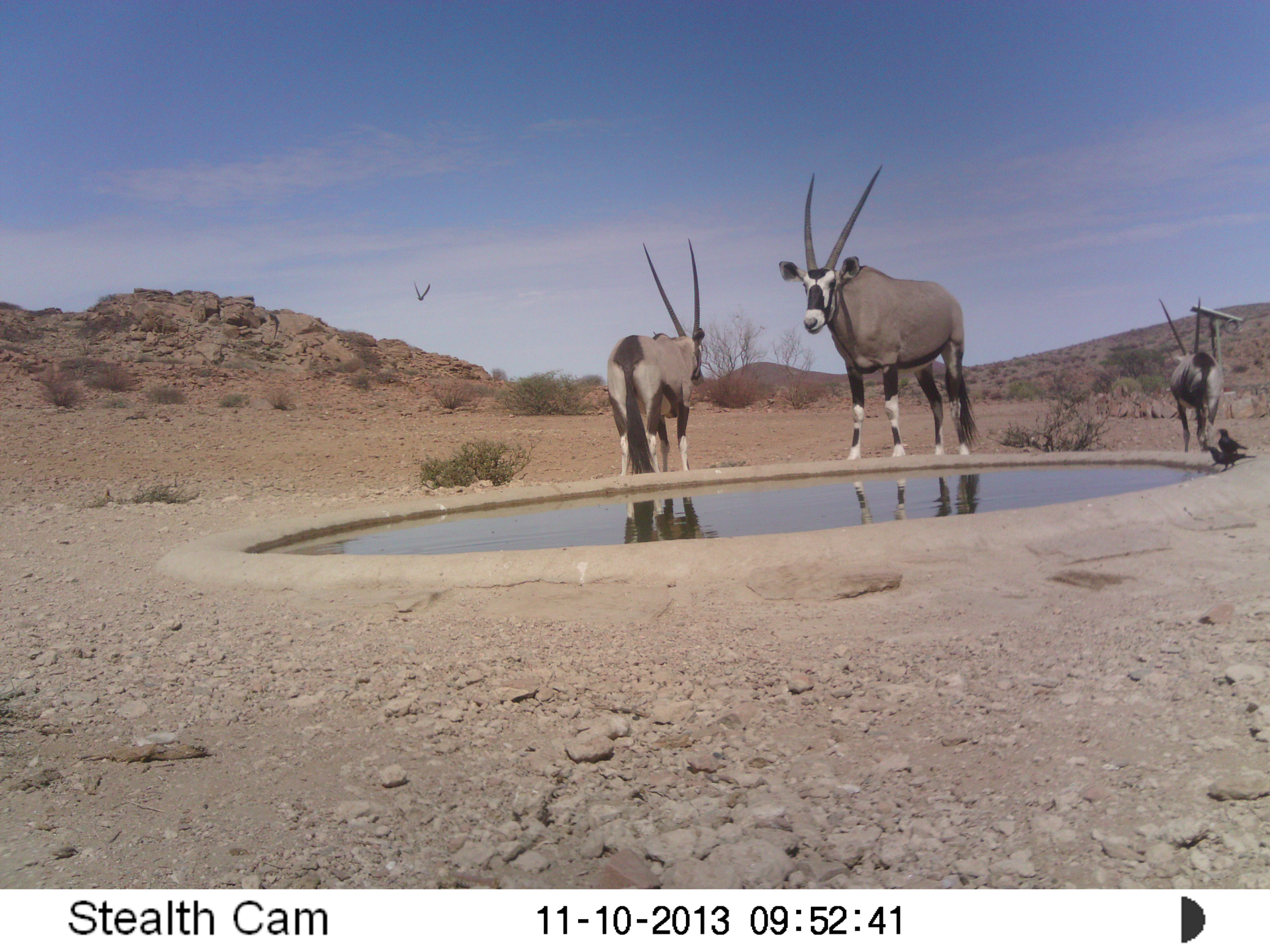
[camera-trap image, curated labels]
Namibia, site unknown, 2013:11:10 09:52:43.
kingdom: Animalia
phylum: Chordata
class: Mammalia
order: Artiodactyla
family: Bovidae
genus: Oryx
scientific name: Oryx gazella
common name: gemsbok